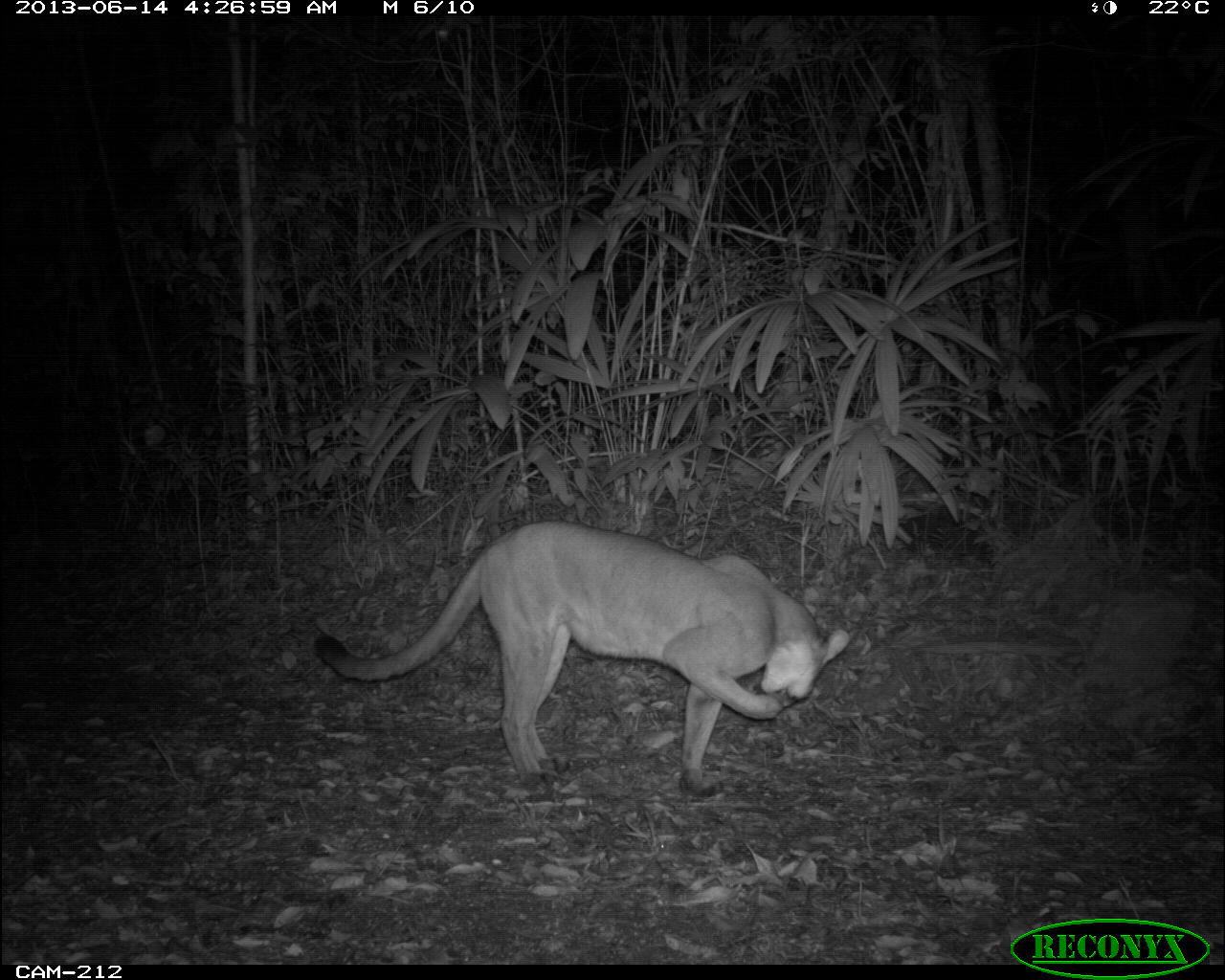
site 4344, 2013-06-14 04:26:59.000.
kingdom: Animalia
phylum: Chordata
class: Mammalia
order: Carnivora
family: Felidae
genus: Puma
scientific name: Puma concolor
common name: mountain lion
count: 1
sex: female